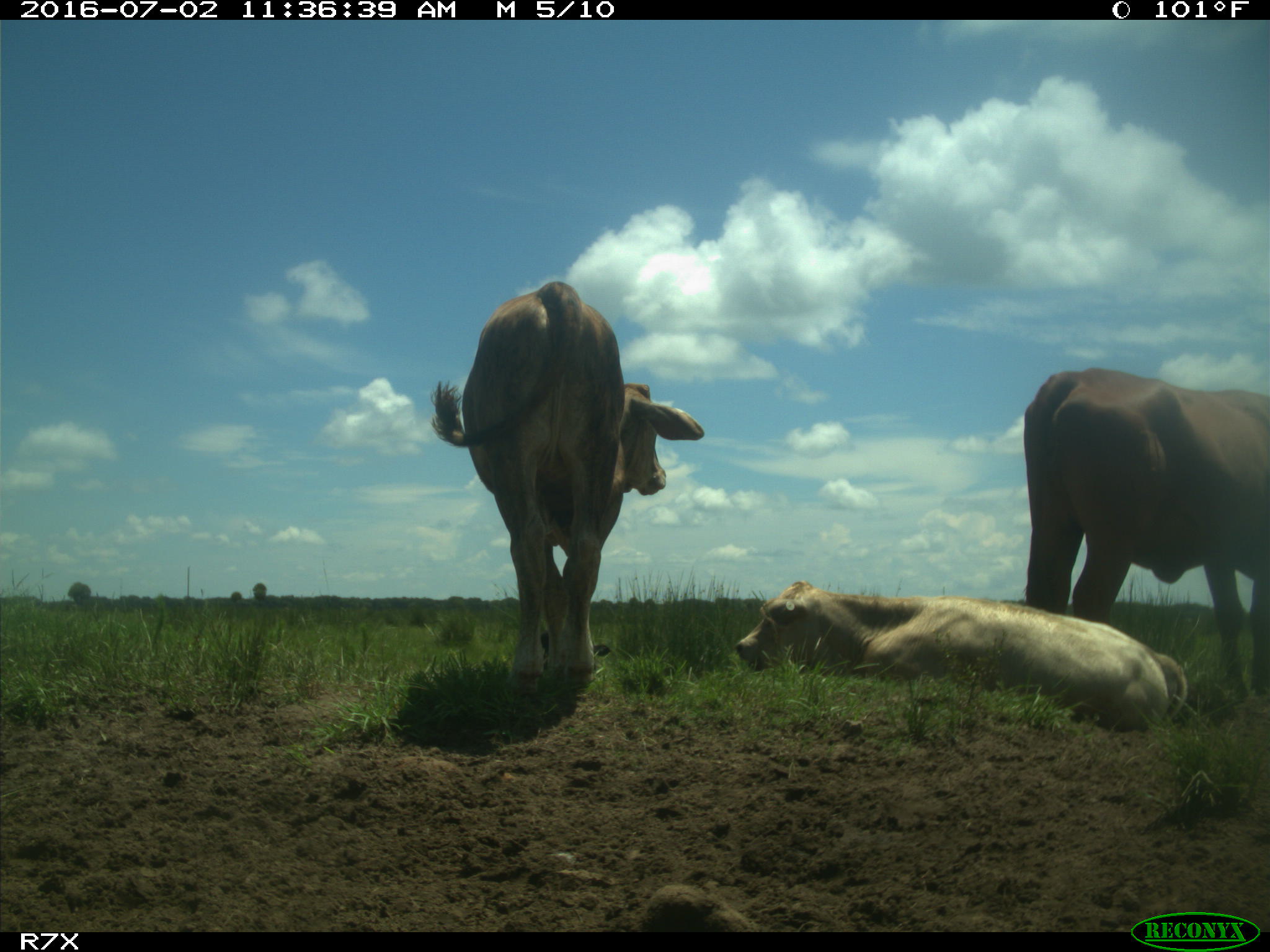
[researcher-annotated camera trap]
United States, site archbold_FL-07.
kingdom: Animalia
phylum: Chordata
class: Mammalia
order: Artiodactyla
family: Bovidae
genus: Bos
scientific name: Bos taurus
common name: domestic cow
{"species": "Bos taurus (domestic cow)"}